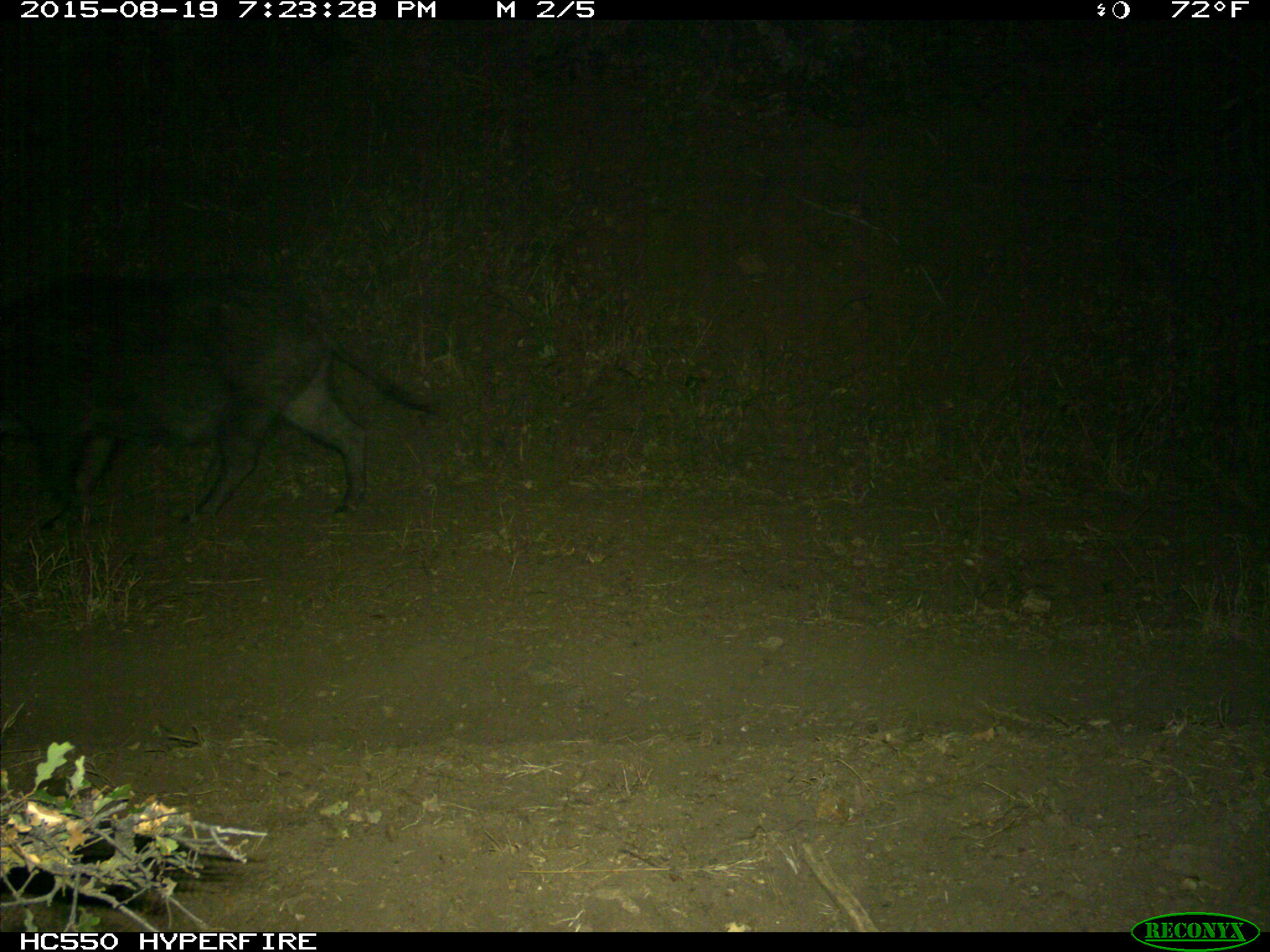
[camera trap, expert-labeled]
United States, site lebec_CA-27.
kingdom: Animalia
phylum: Chordata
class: Mammalia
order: Artiodactyla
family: Suidae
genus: Sus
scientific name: Sus scrofa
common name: wild boar